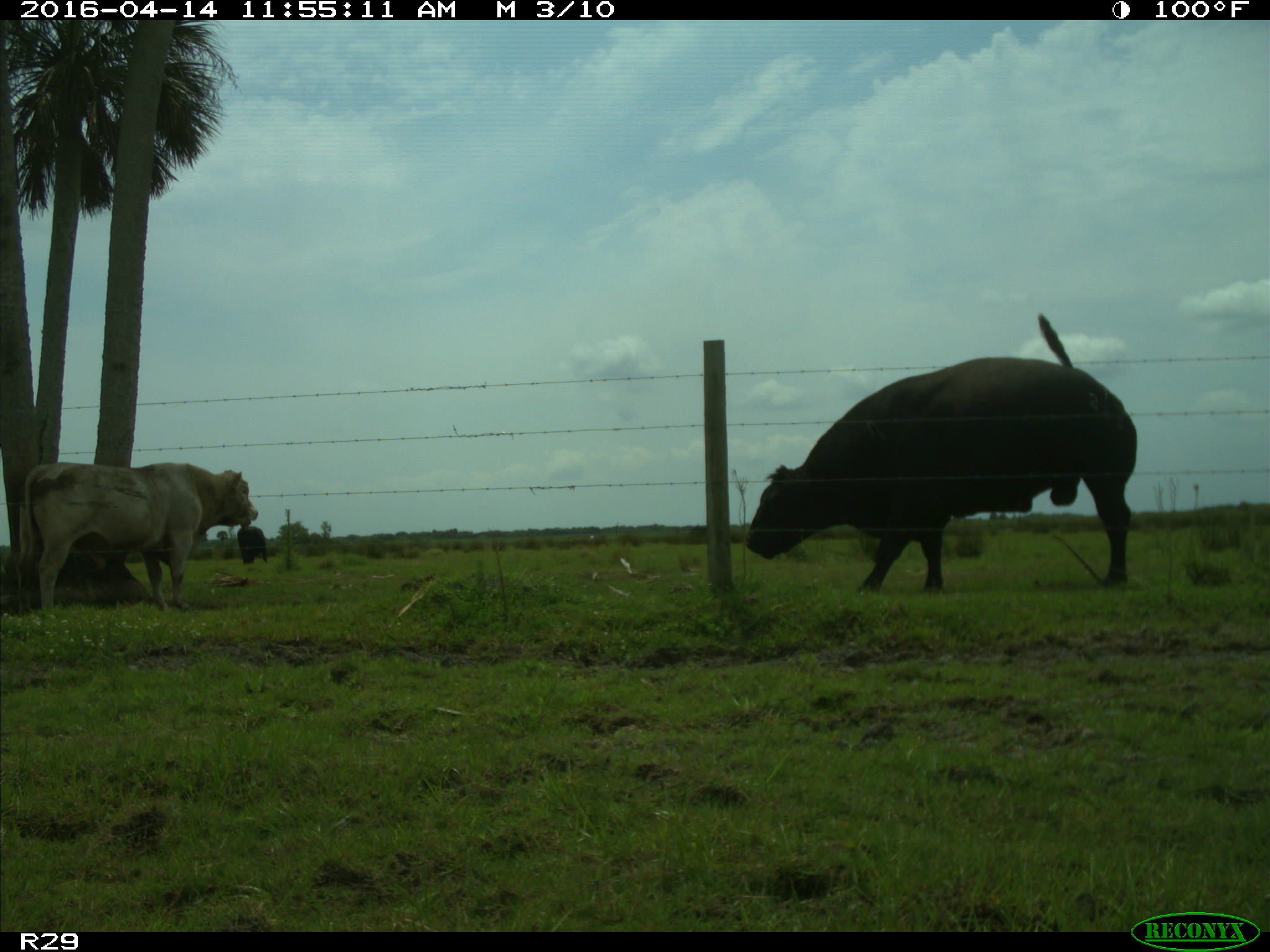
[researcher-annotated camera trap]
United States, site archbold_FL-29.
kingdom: Animalia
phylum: Chordata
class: Mammalia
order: Artiodactyla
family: Bovidae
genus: Bos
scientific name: Bos taurus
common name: domestic cow